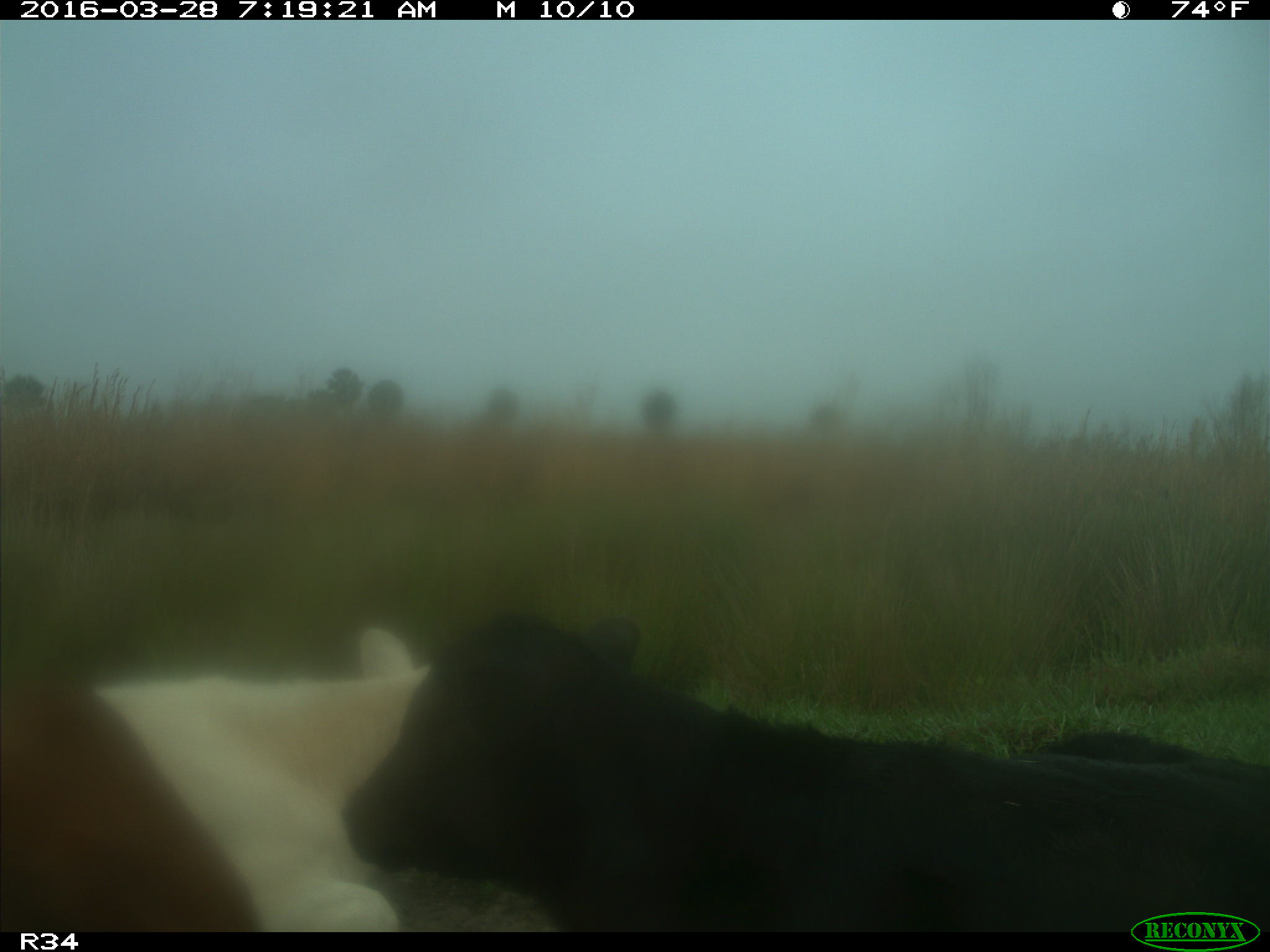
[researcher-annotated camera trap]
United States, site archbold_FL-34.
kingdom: Animalia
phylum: Chordata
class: Mammalia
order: Artiodactyla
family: Bovidae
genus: Bos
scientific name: Bos taurus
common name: domestic cow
Bos taurus (domestic cow).